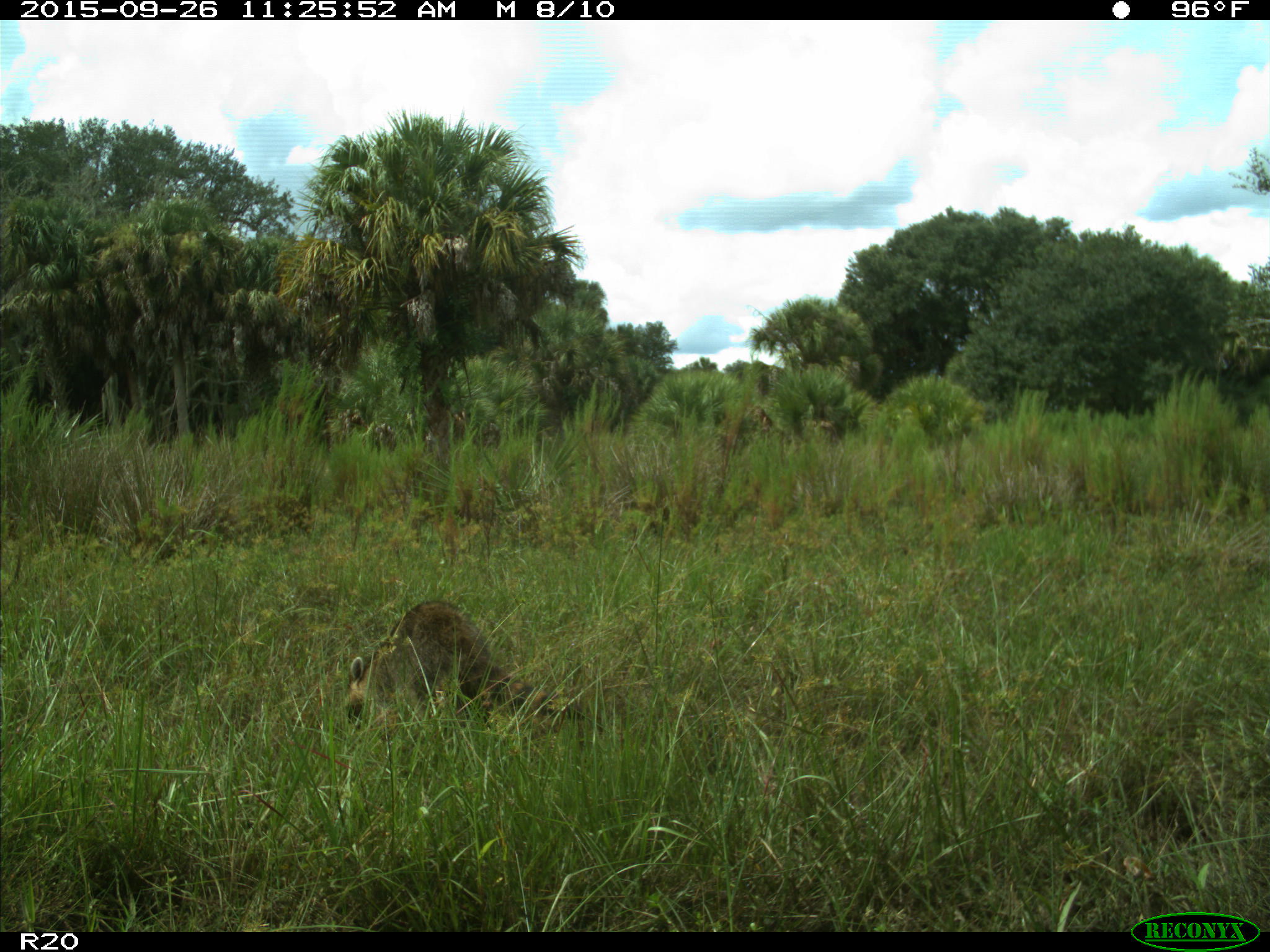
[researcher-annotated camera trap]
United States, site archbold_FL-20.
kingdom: Animalia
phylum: Chordata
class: Mammalia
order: Carnivora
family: Procyonidae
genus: Procyon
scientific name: Procyon lotor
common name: common raccoon